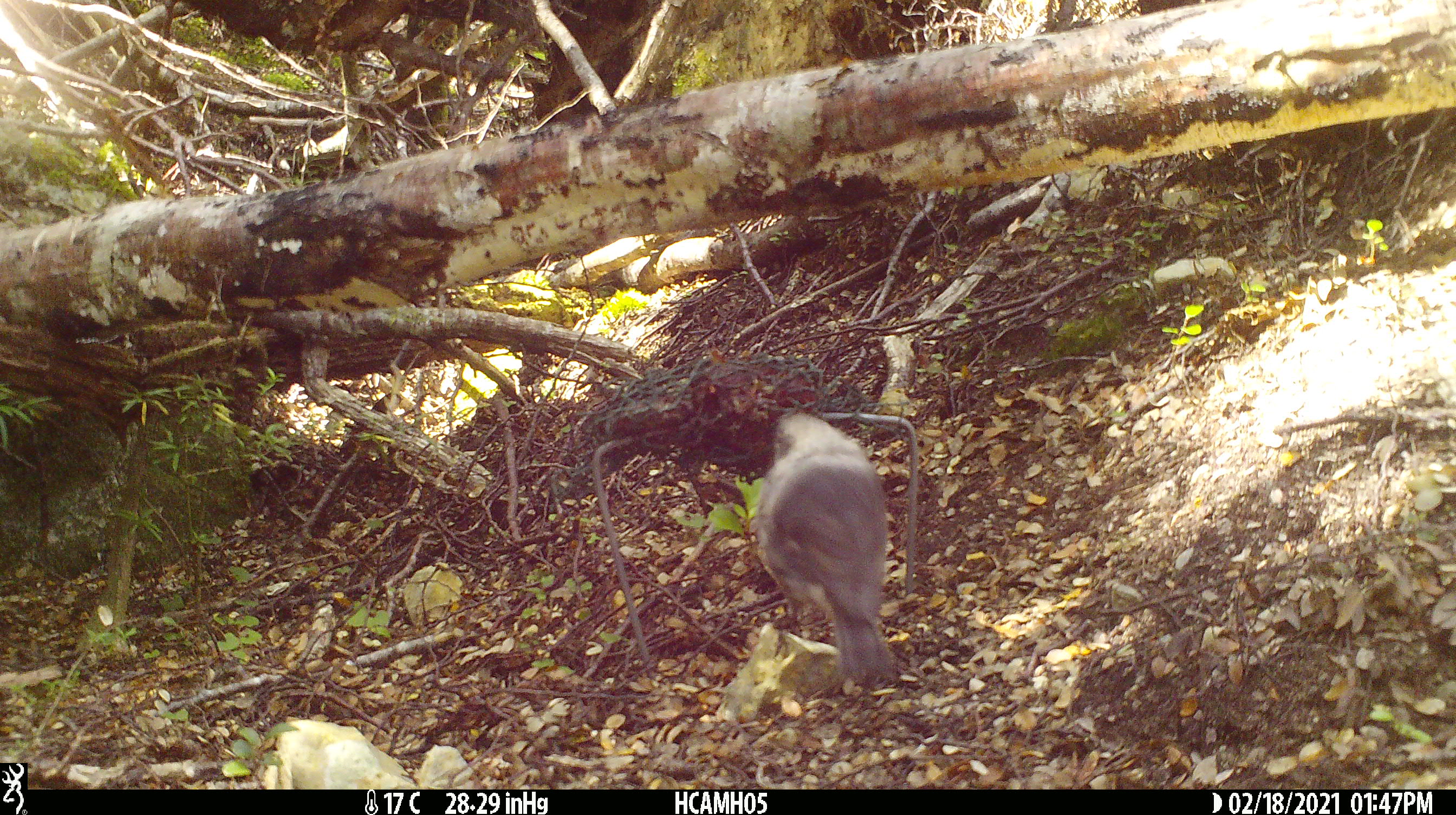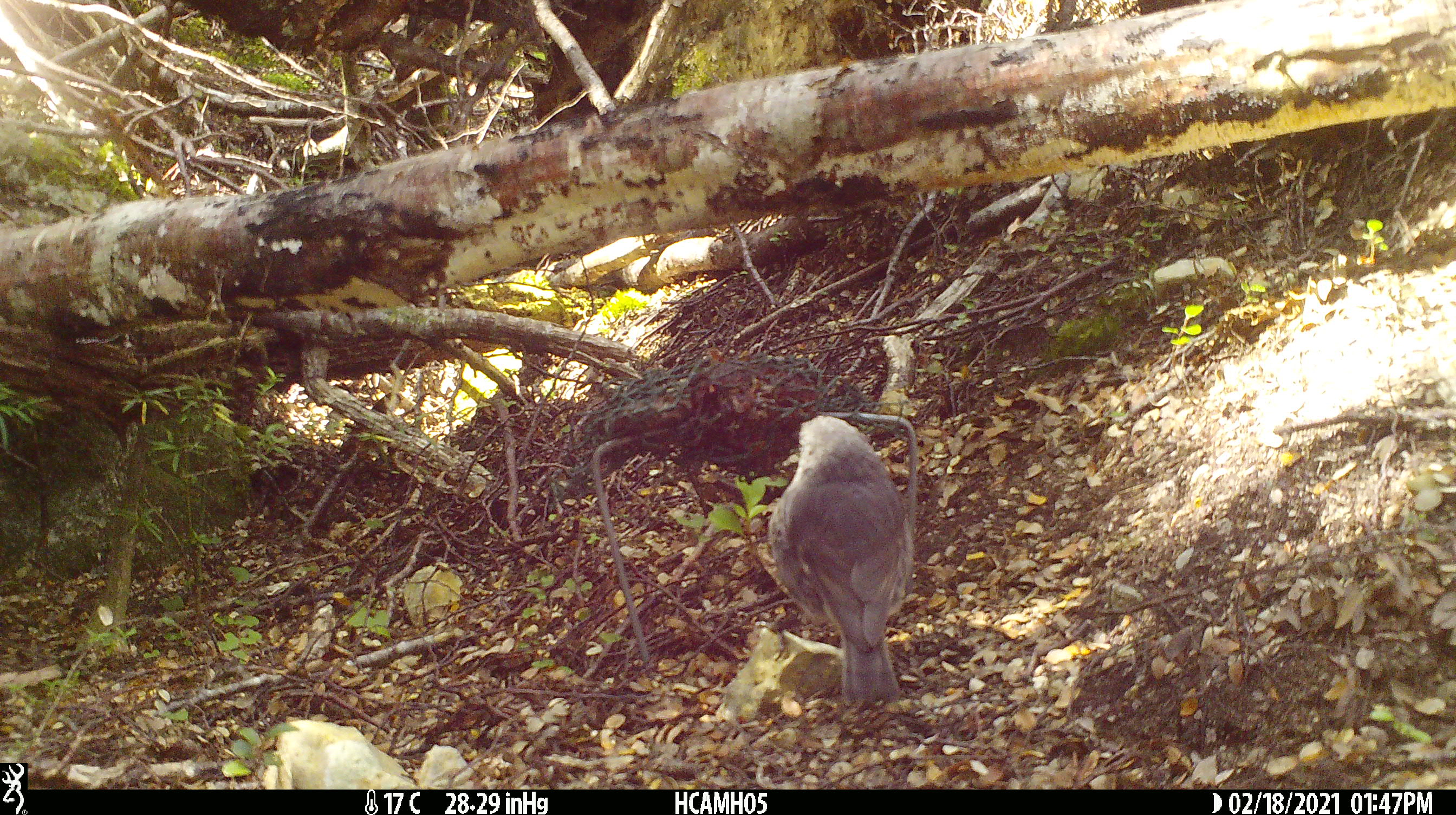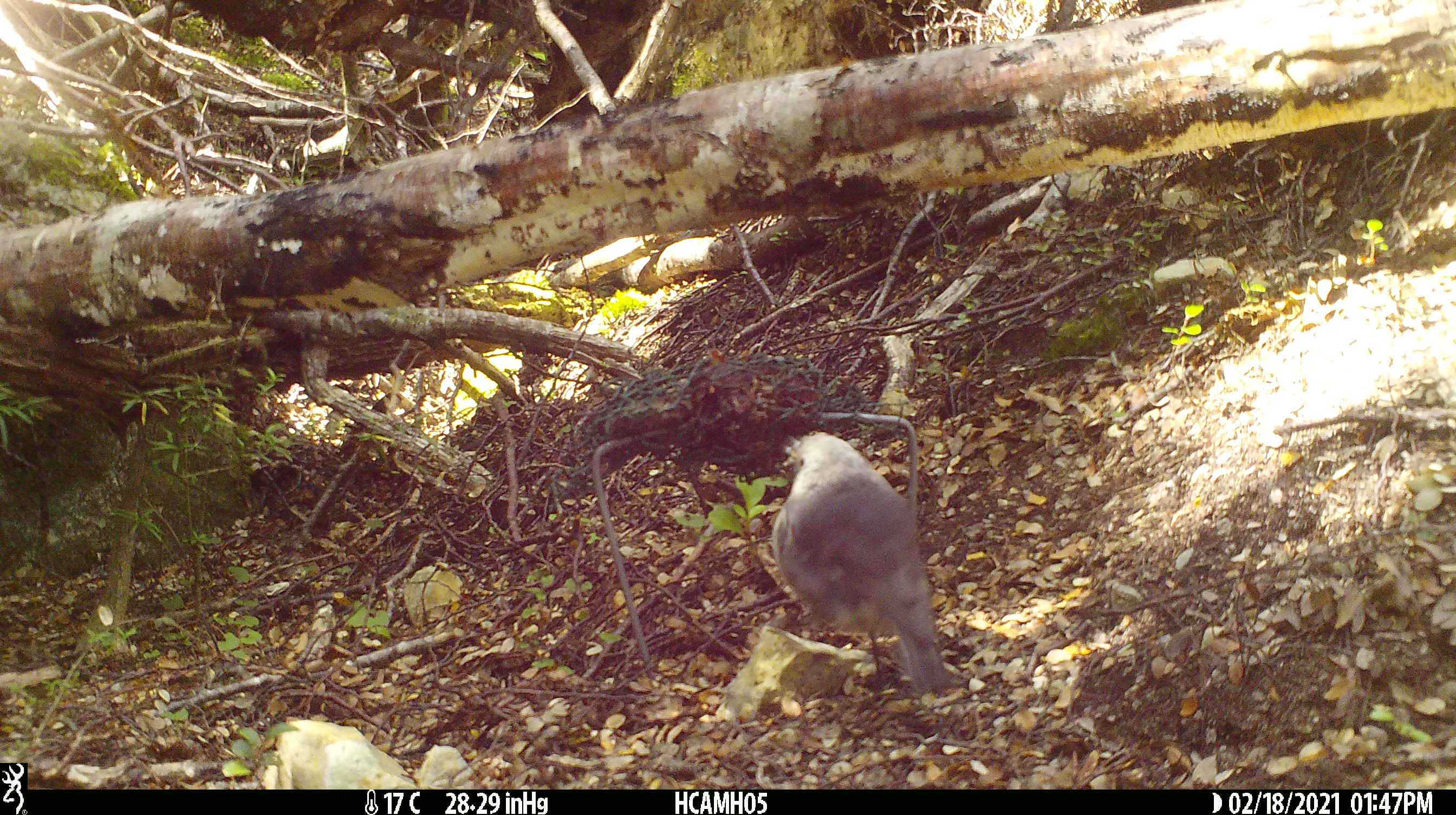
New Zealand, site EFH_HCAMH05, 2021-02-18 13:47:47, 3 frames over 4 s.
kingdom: Animalia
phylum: Chordata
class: Aves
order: Passeriformes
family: Petroicidae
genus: Petroica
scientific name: Petroica australis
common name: new zealand robin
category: robin